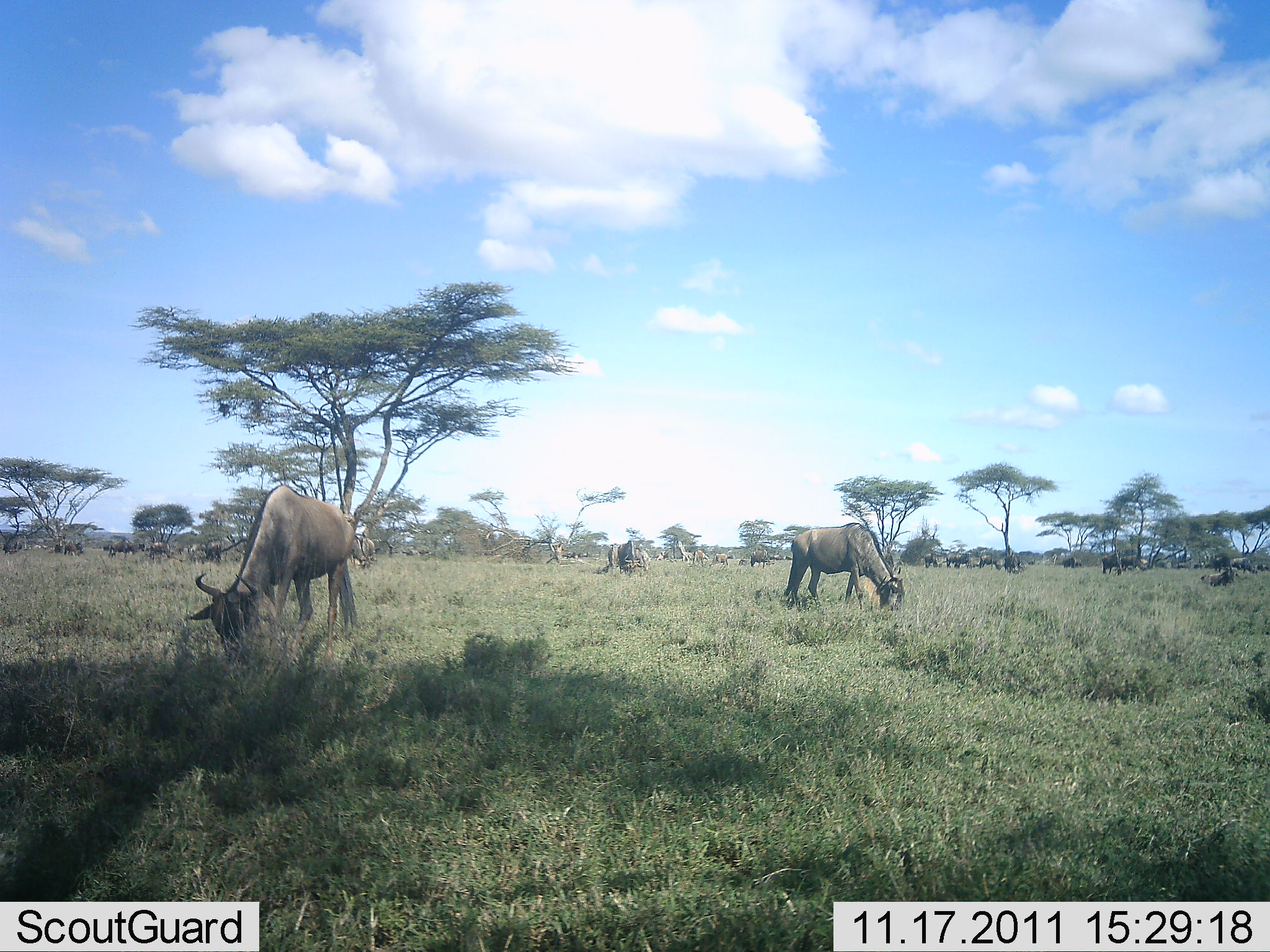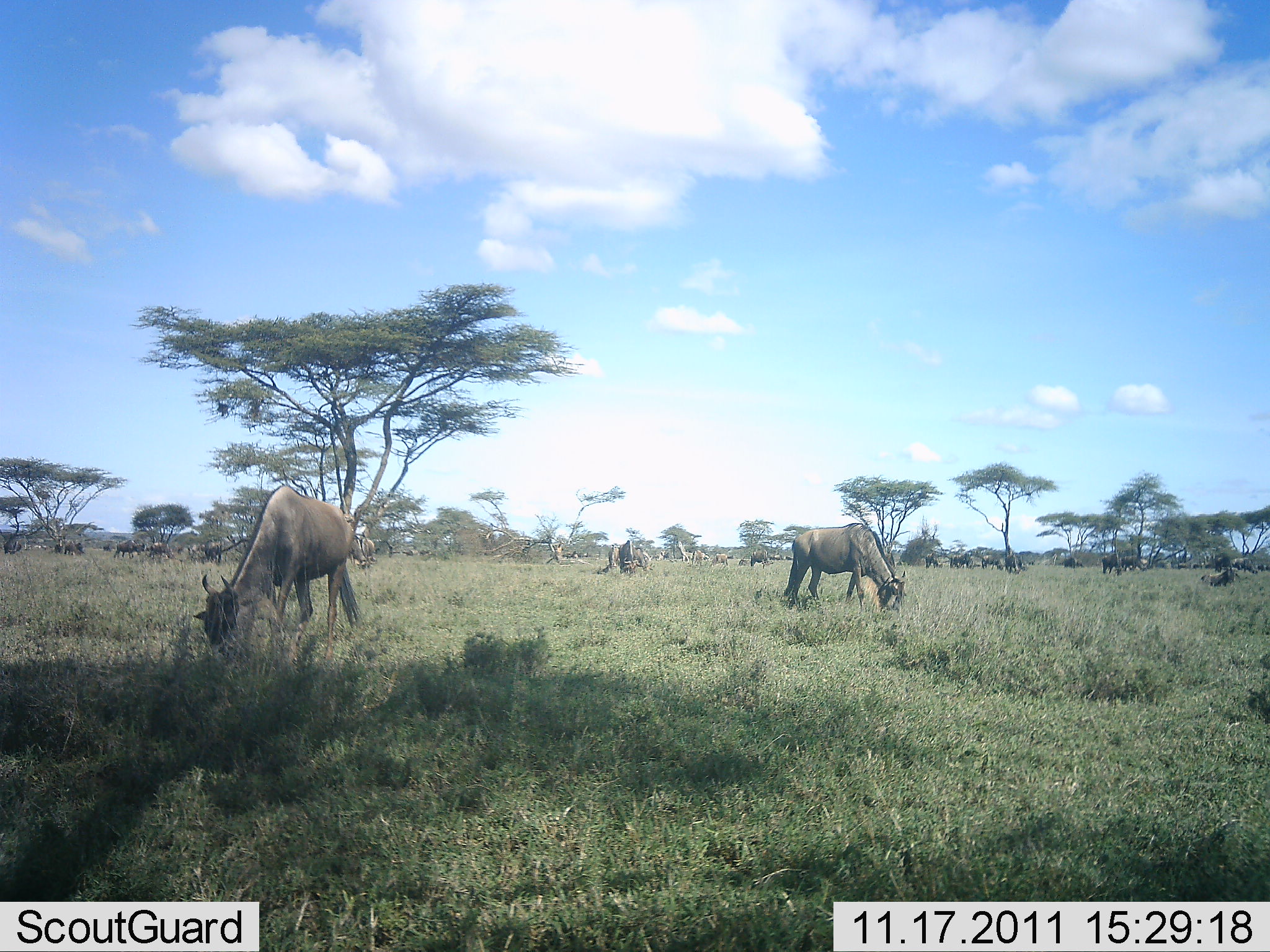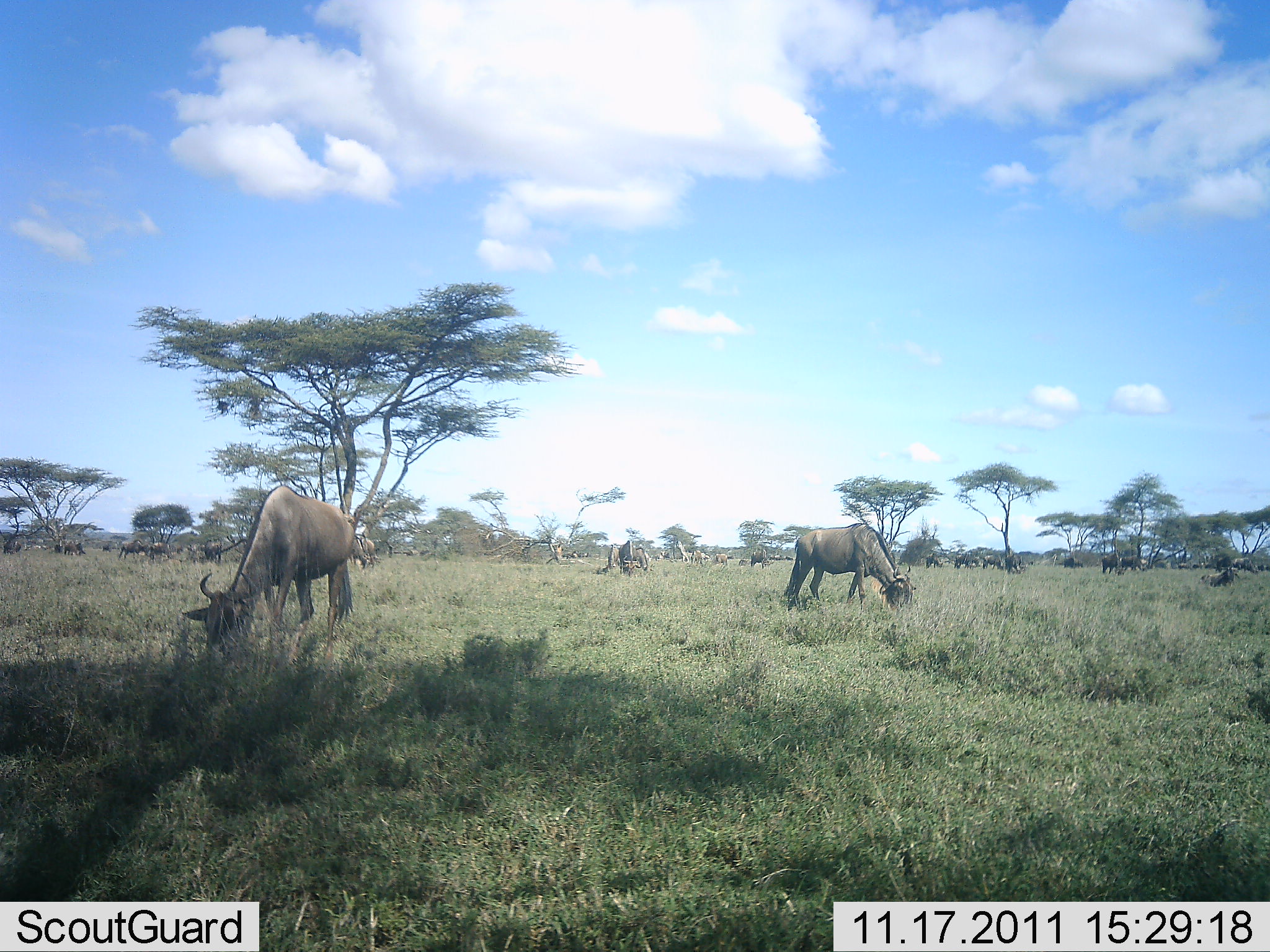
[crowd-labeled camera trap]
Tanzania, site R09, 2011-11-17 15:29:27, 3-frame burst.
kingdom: Animalia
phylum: Chordata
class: Mammalia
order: Artiodactyla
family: Bovidae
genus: Connochaetes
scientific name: Connochaetes taurinus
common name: blue wildebeest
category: wildebeest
Wildebeest (blue wildebeest) (Connochaetes taurinus), count 11-50. Behavior (volunteer vote fractions): standing 18%, resting 0%, moving 9%, interacting 0%. Young present (vote fraction): 0%. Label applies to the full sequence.